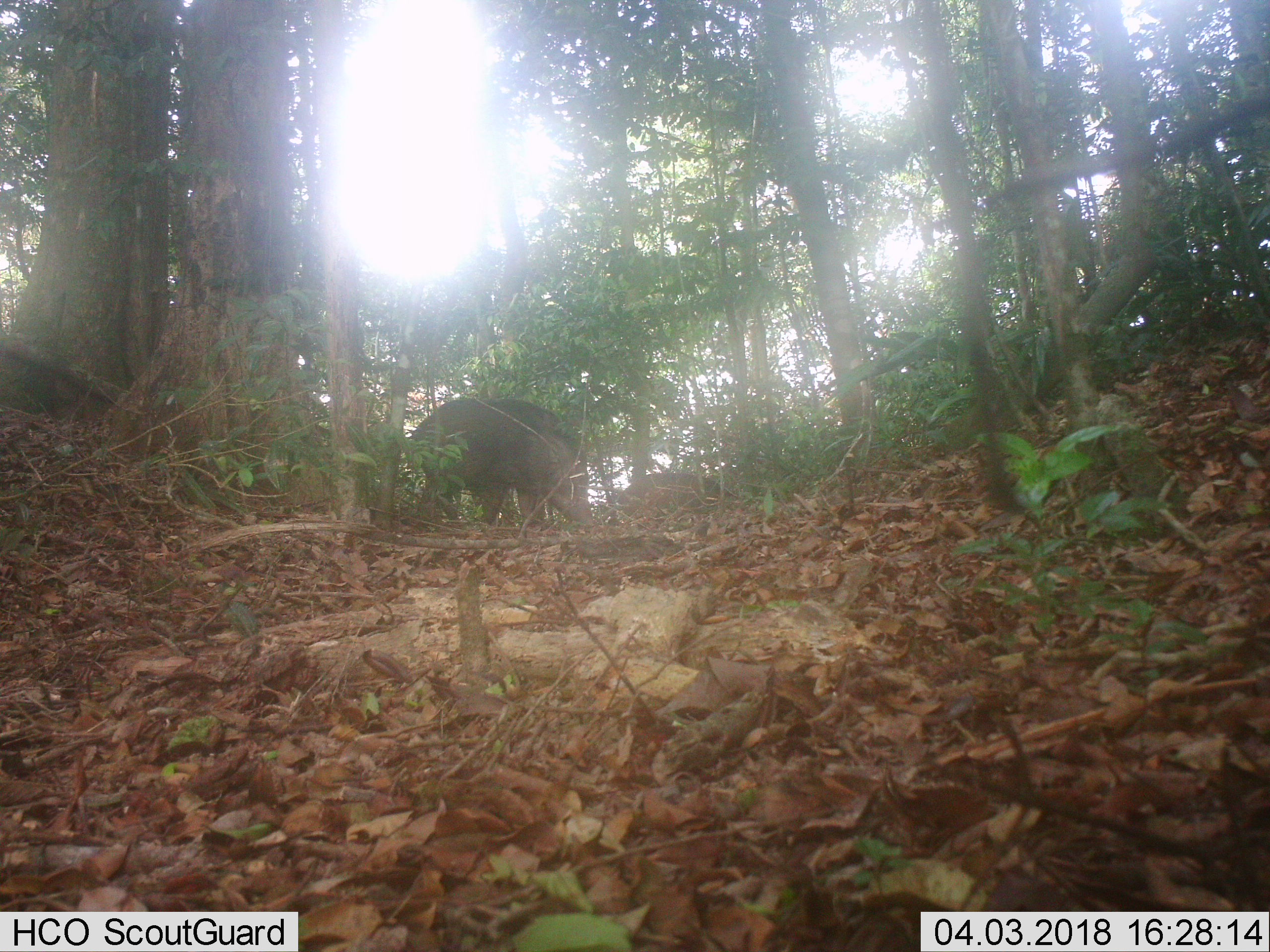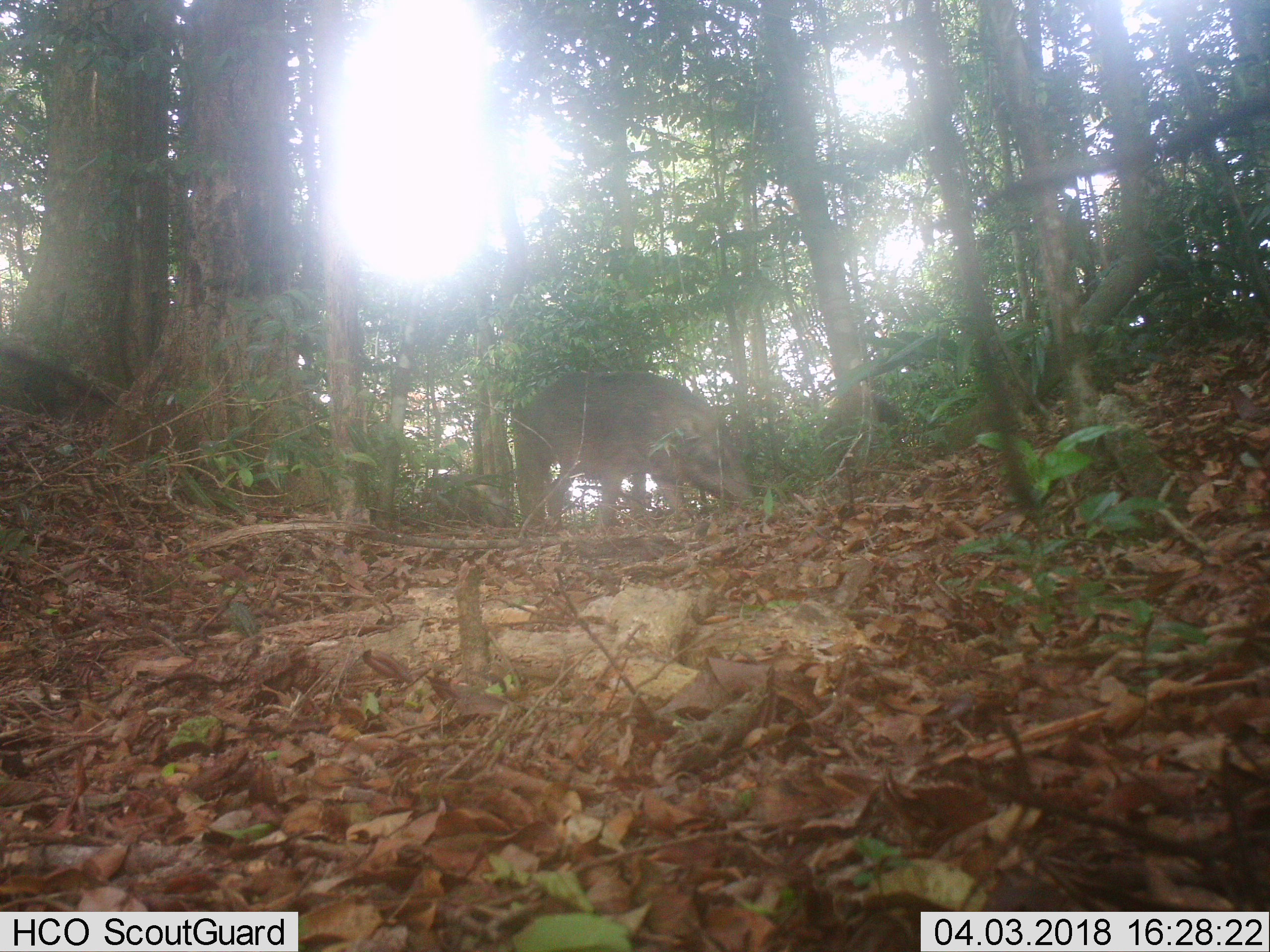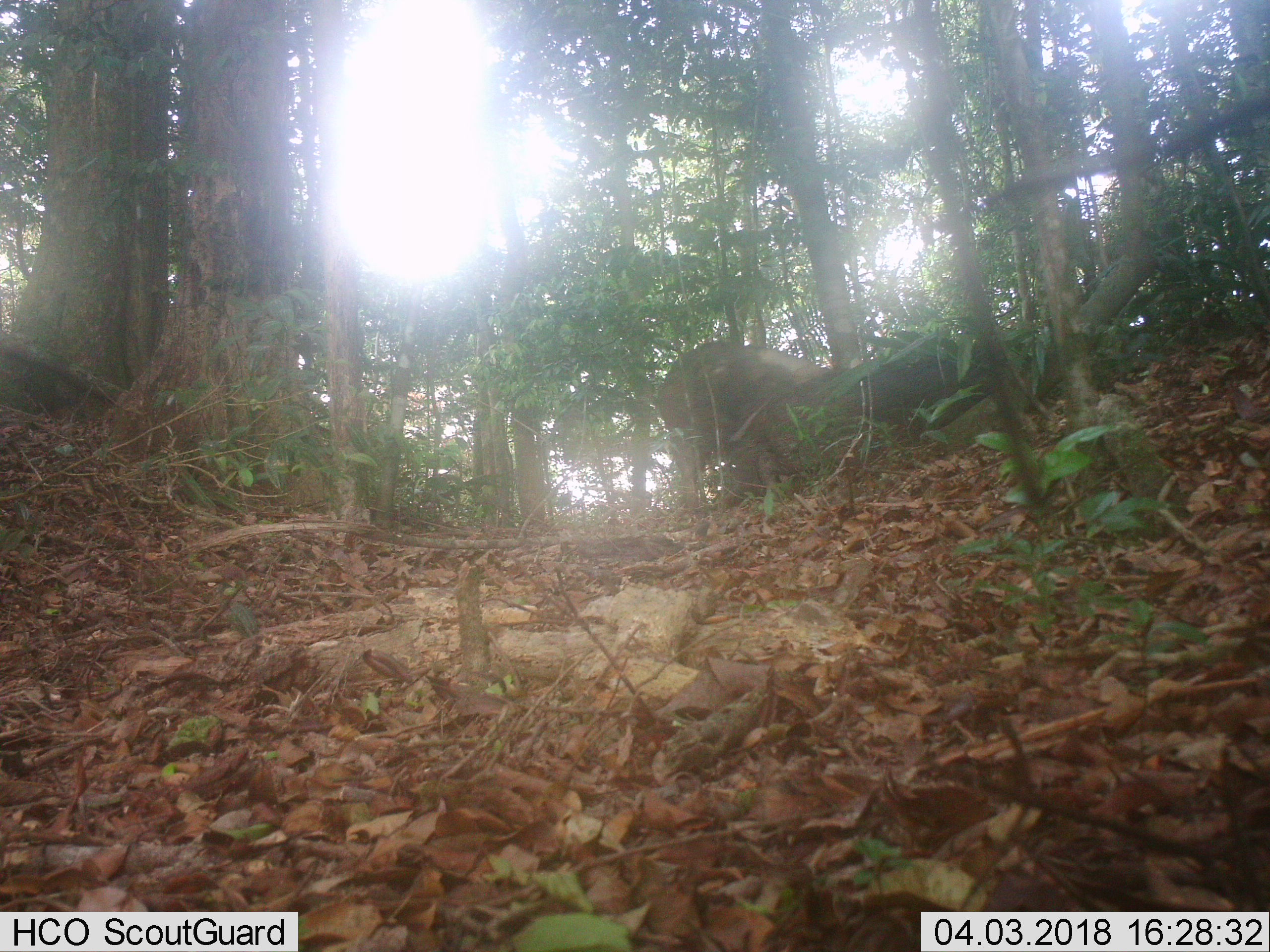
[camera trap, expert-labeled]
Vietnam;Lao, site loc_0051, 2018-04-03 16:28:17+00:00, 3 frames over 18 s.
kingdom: Animalia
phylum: Chordata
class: Mammalia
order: Artiodactyla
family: Suidae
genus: Sus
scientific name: Sus scrofa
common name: eurasian wild pig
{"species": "eurasian wild pig (Sus scrofa)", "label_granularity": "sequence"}